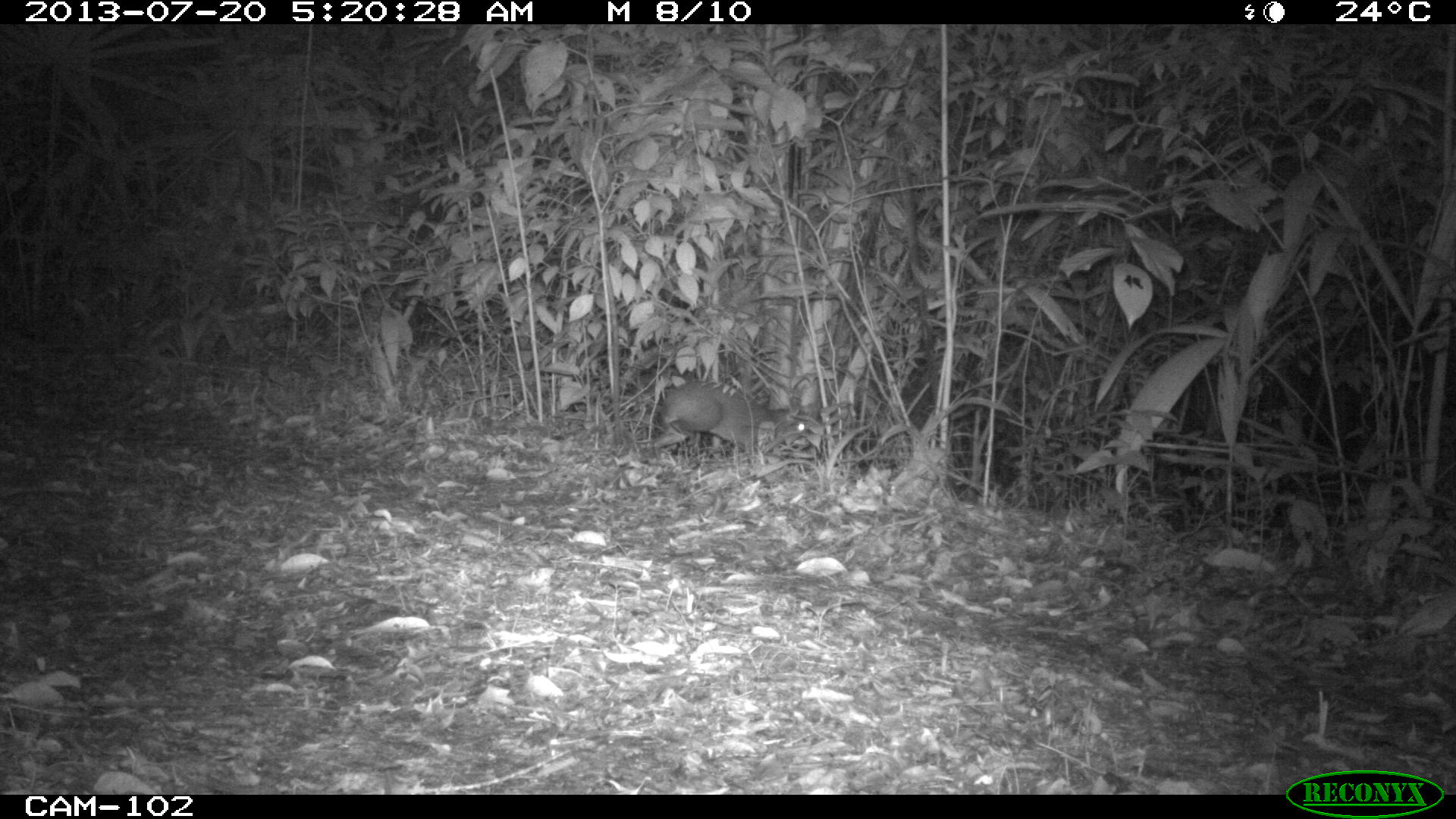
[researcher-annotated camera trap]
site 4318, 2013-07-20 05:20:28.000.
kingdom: Animalia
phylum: Chordata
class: Mammalia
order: Rodentia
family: Dasyproctidae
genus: Dasyprocta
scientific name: Dasyprocta punctata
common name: central american agouti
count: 1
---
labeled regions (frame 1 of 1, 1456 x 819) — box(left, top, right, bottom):
dasyprocta punctata: box(653, 380, 809, 463)